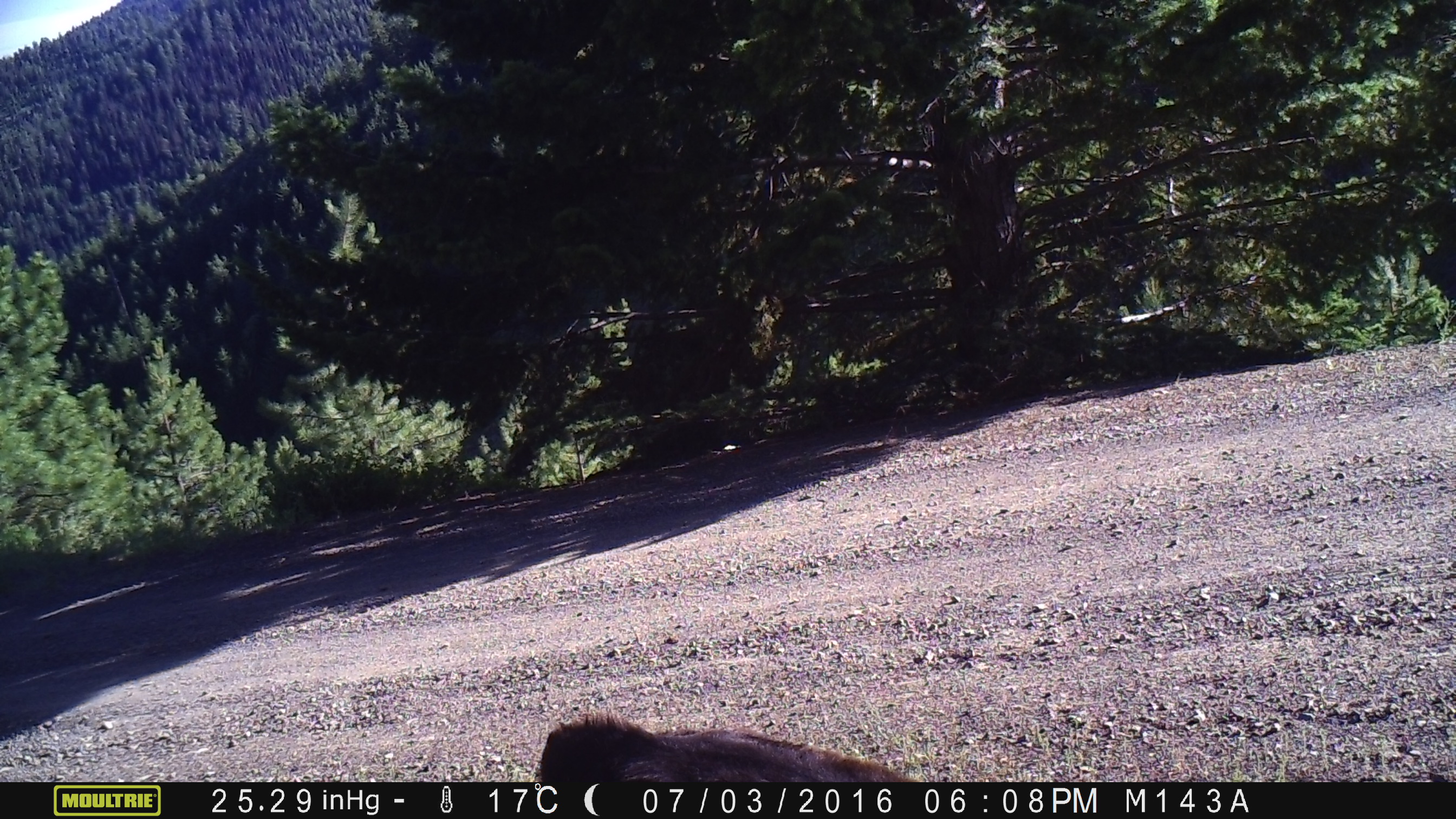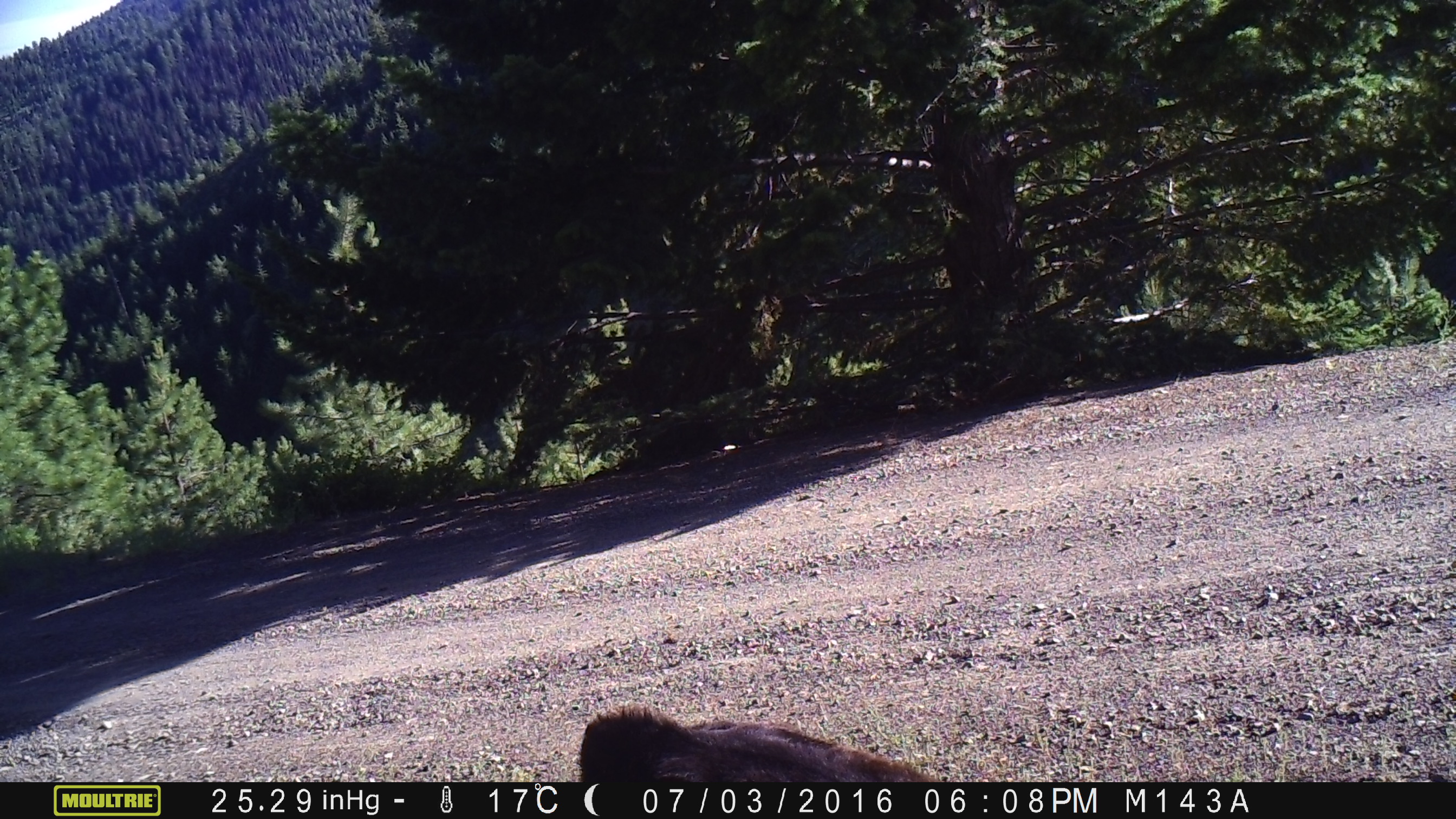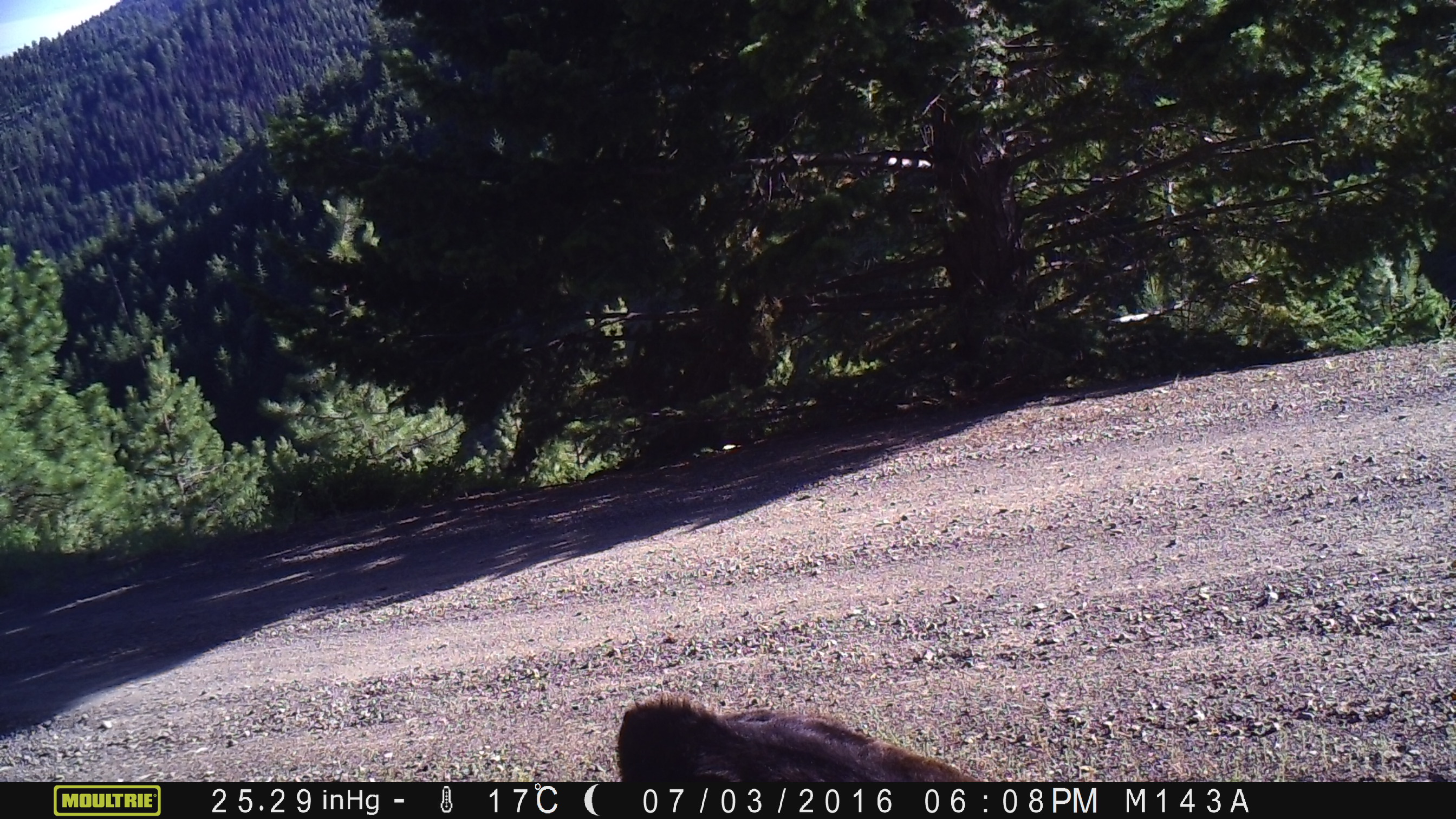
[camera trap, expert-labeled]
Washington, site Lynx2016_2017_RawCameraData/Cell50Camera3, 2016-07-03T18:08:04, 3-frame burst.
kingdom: Animalia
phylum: Chordata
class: Mammalia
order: Artiodactyla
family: Bovidae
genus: Bos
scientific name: Bos taurus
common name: domestic cattle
Domestic cattle (Bos taurus). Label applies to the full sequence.